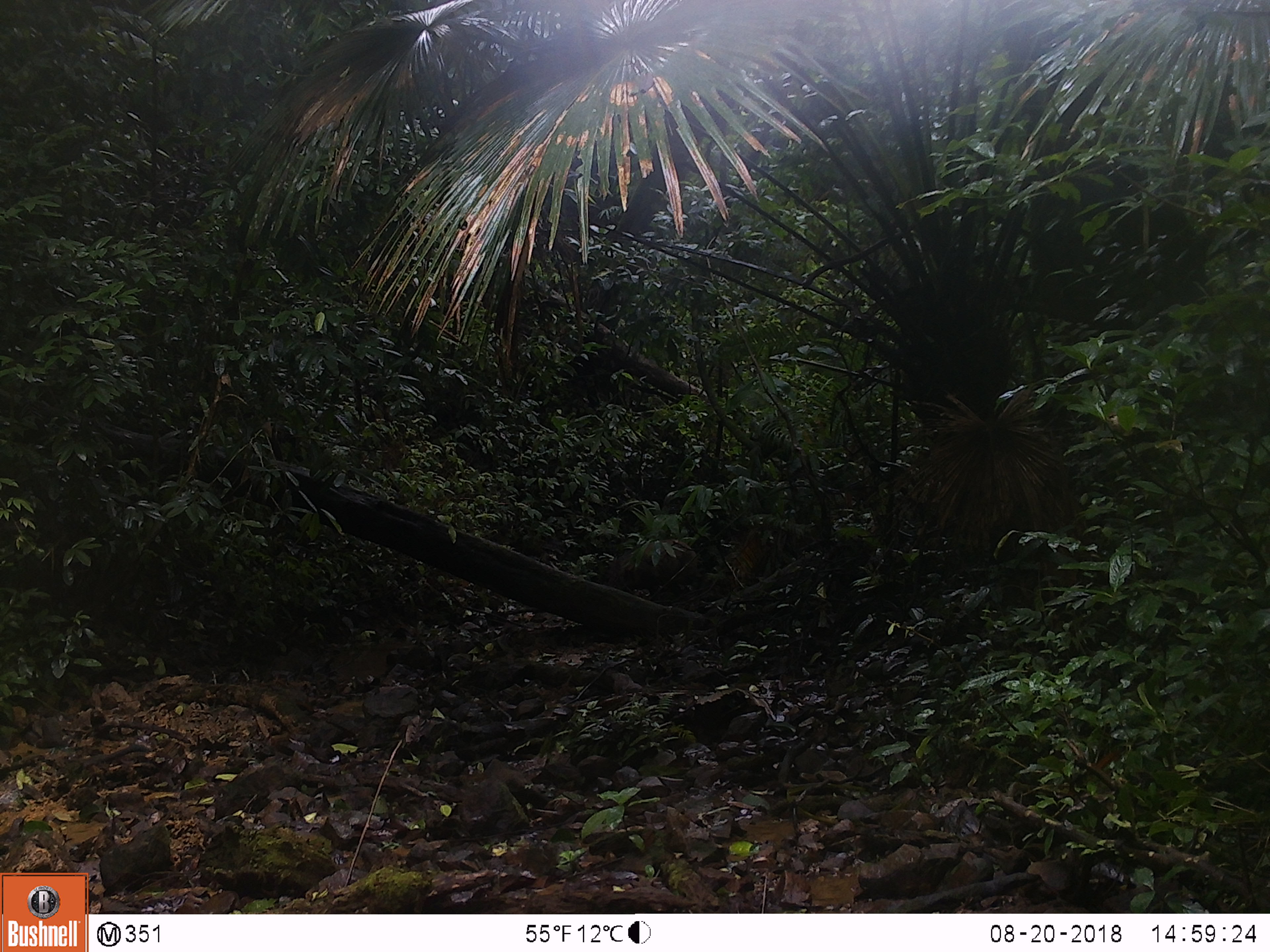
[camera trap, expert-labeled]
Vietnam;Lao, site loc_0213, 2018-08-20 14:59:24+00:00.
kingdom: Animalia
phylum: Chordata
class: Mammalia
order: Artiodactyla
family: Suidae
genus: Sus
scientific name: Sus scrofa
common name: eurasian wild pig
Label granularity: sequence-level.